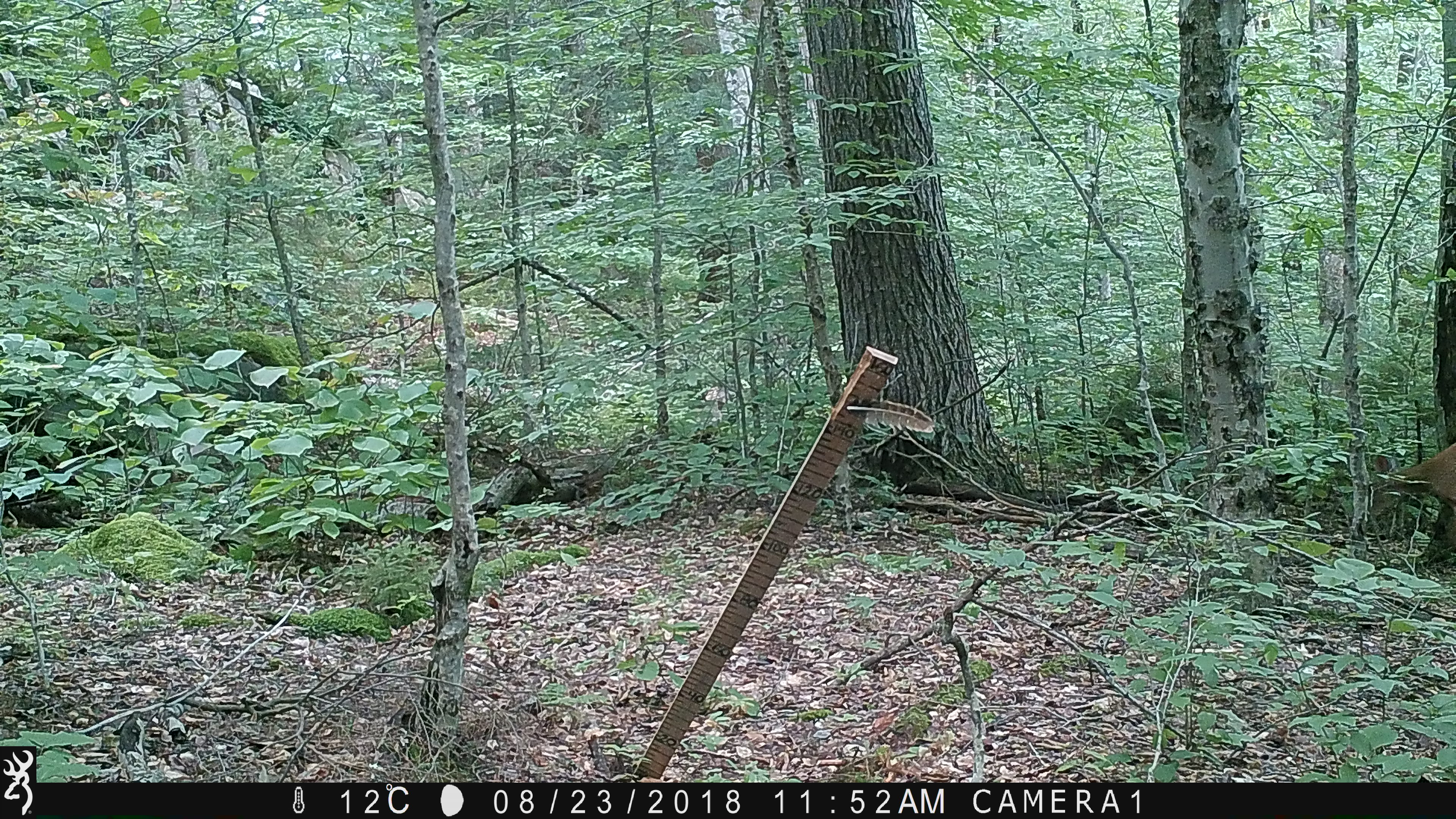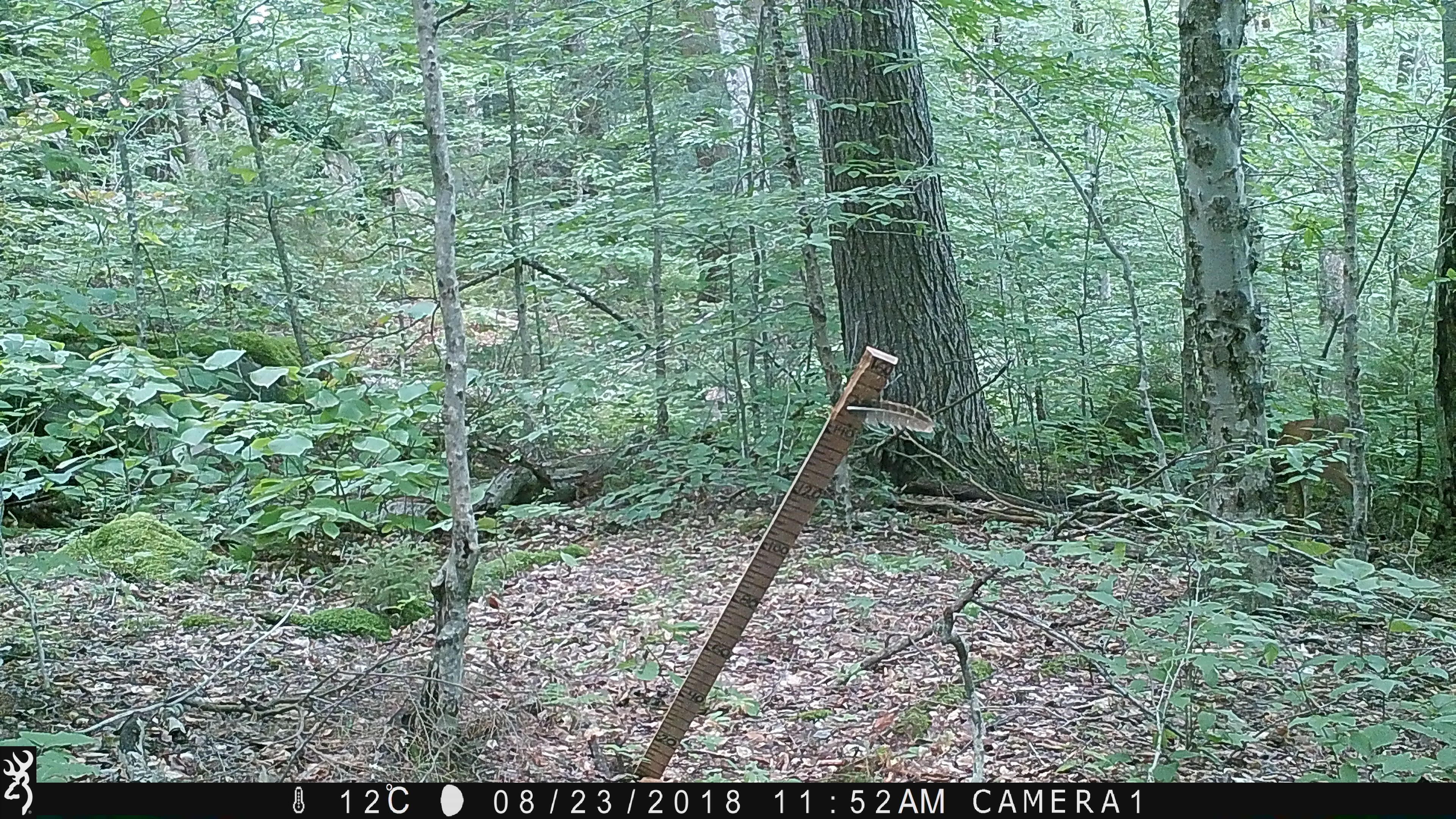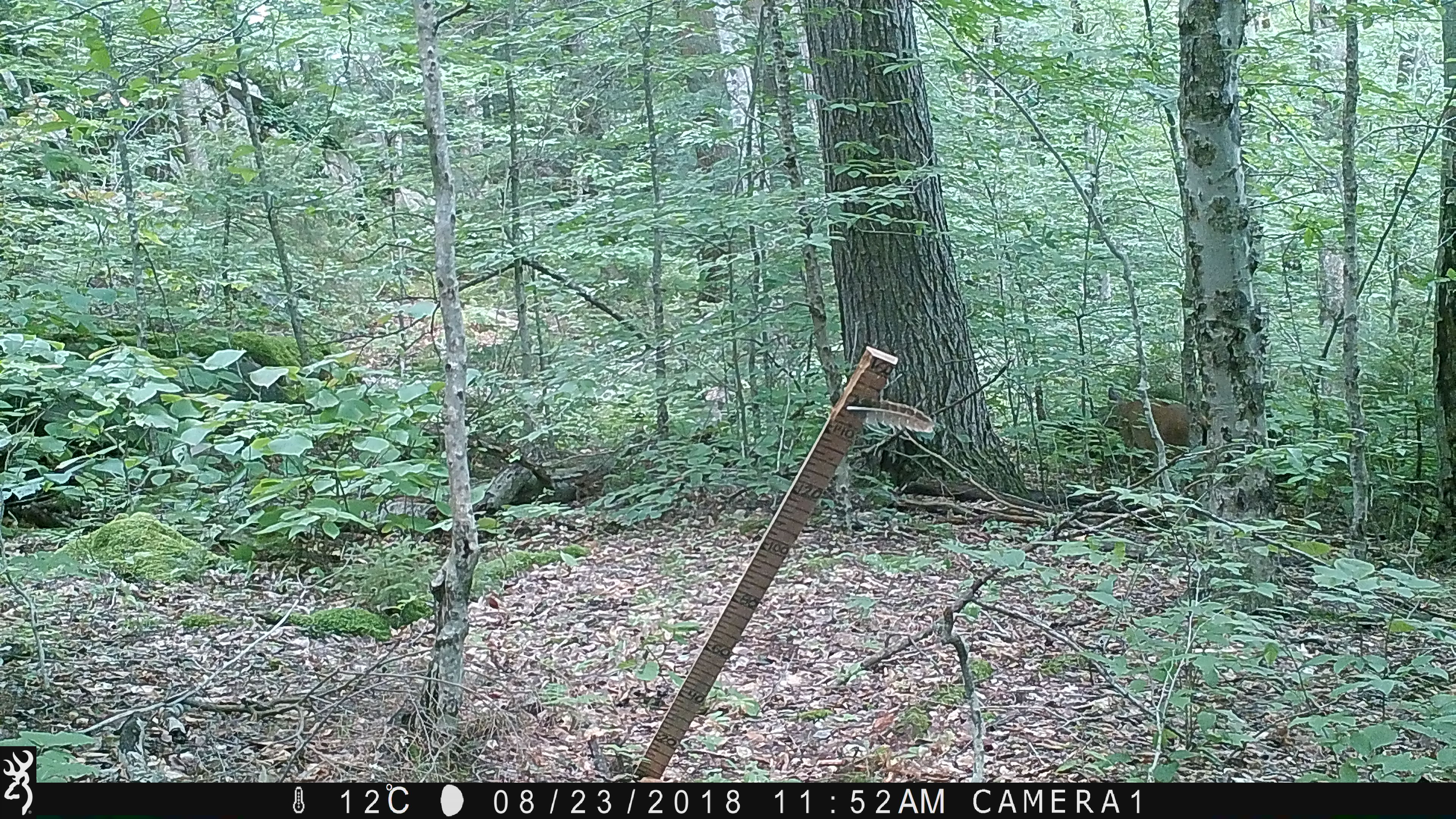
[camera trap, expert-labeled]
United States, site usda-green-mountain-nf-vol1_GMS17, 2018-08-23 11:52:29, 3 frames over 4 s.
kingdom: Animalia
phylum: Chordata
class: Mammalia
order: Artiodactyla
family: Cervidae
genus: Odocoileus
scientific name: Odocoileus virginianus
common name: white-tailed deer